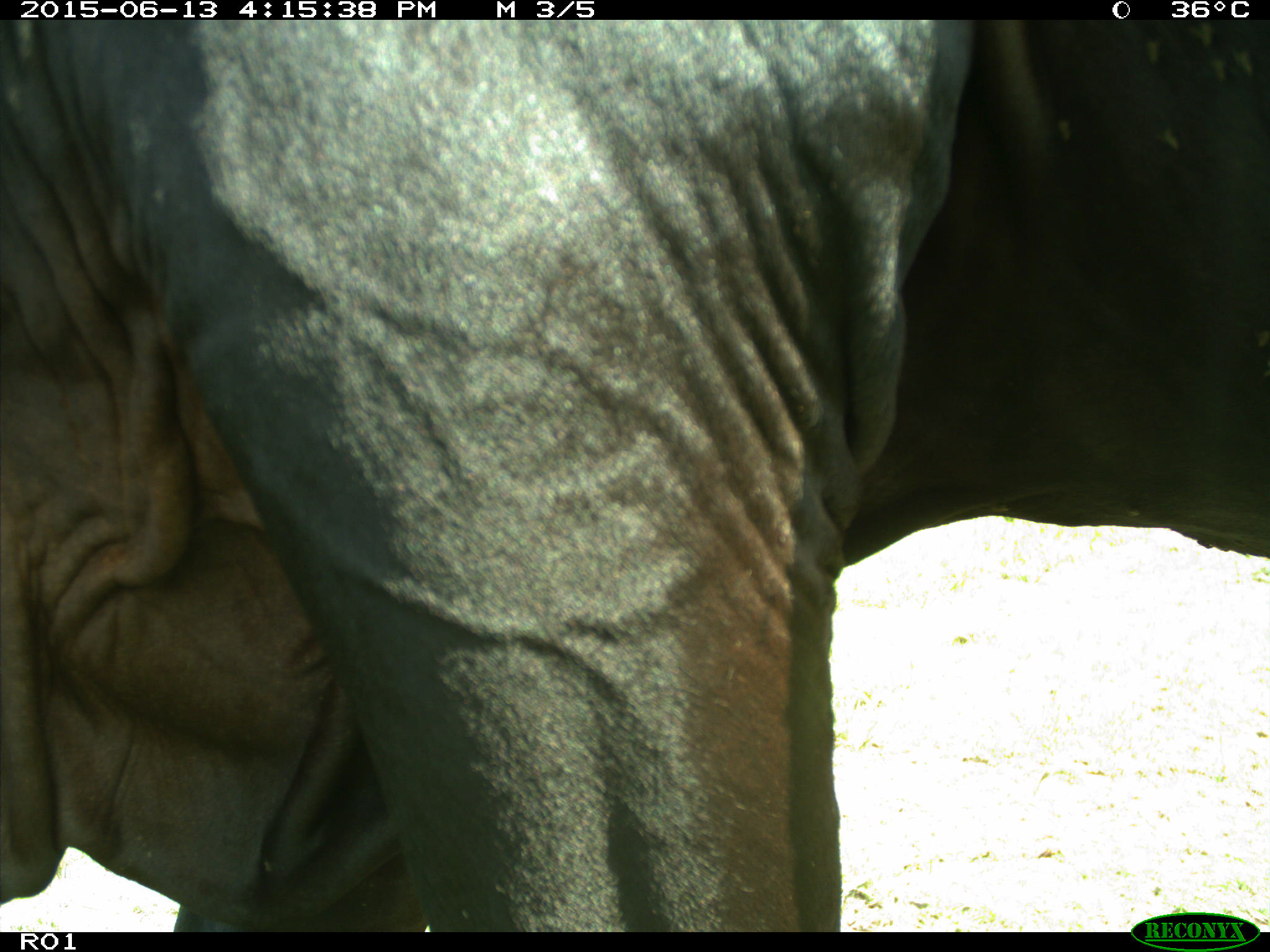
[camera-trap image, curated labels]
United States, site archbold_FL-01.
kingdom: Animalia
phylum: Chordata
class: Mammalia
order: Artiodactyla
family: Bovidae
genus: Bos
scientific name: Bos taurus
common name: domestic cow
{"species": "Bos taurus (domestic cow)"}